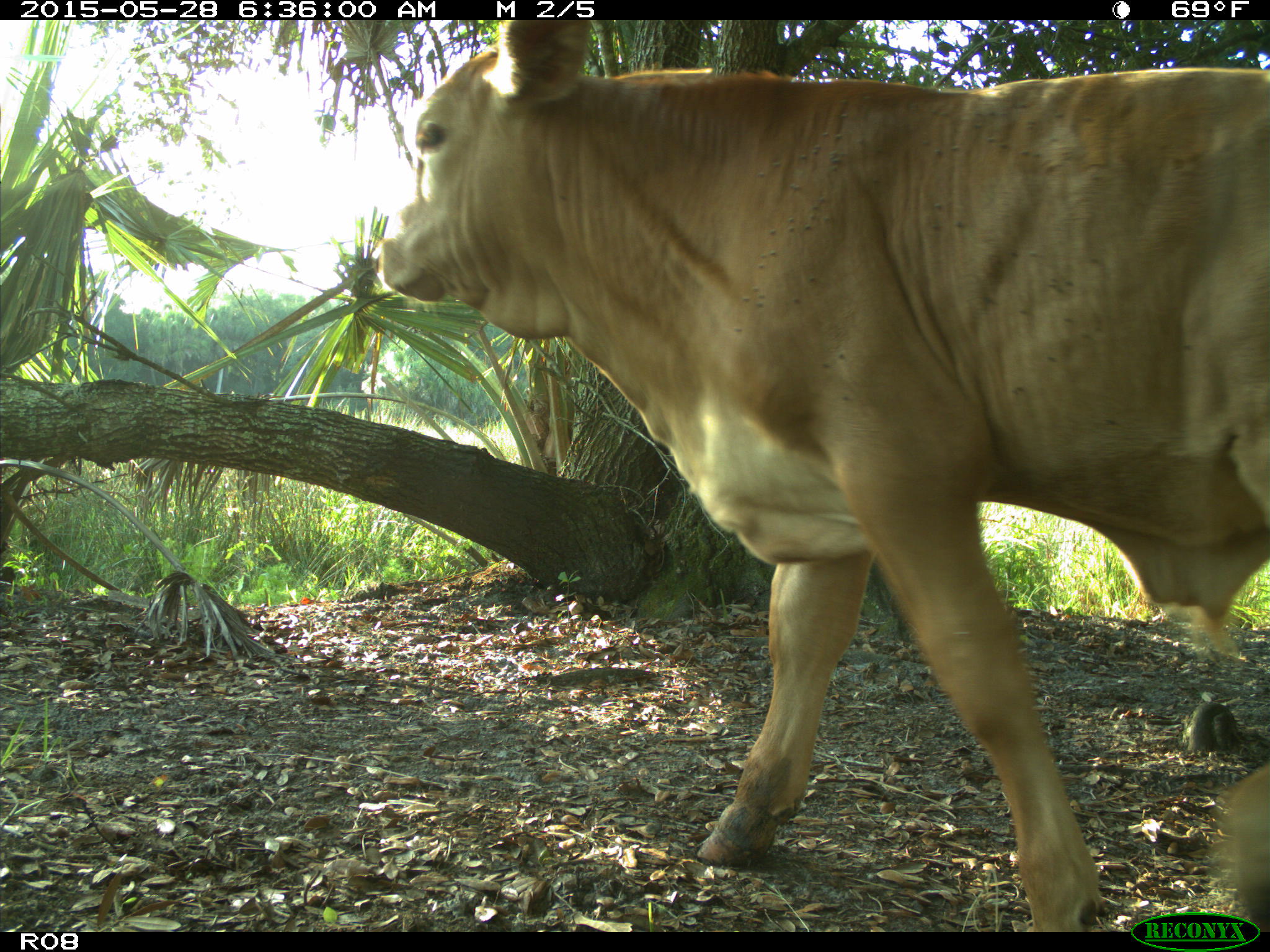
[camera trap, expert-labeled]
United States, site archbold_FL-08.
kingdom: Animalia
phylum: Chordata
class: Mammalia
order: Artiodactyla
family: Bovidae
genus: Bos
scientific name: Bos taurus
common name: domestic cow